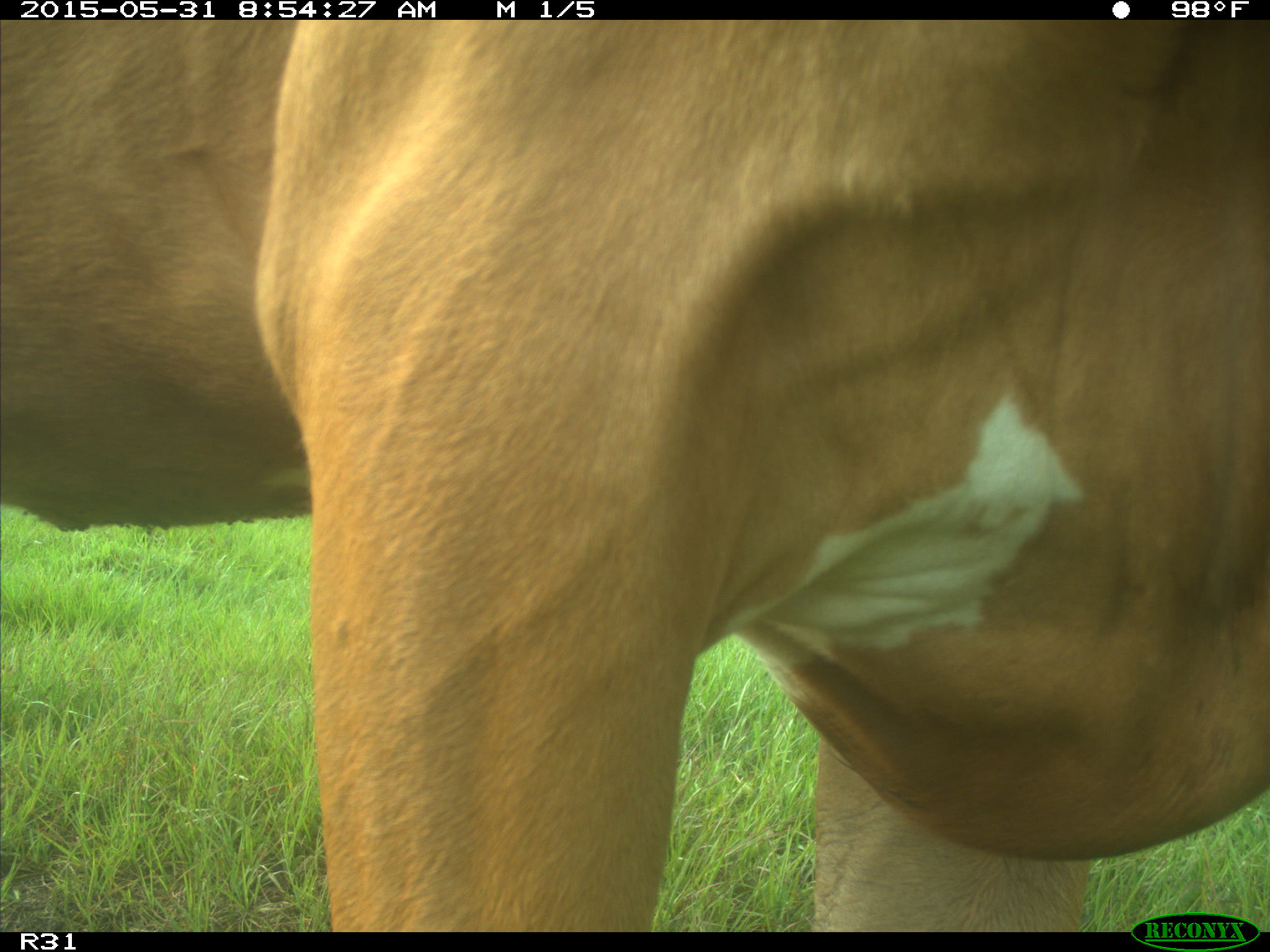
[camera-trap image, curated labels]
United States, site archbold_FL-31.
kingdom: Animalia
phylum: Chordata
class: Mammalia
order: Artiodactyla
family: Bovidae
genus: Bos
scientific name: Bos taurus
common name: domestic cow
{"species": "Bos taurus (domestic cow)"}